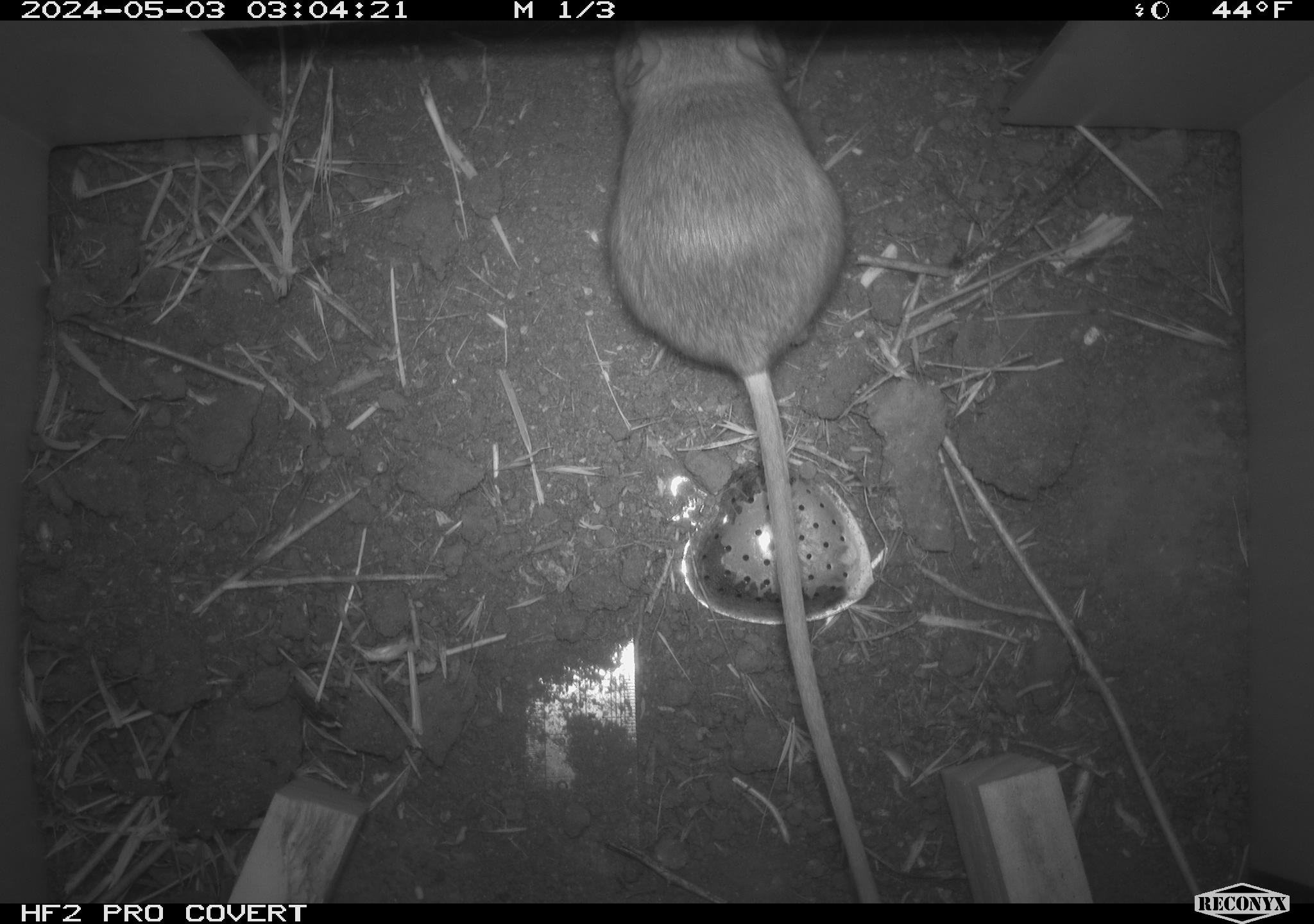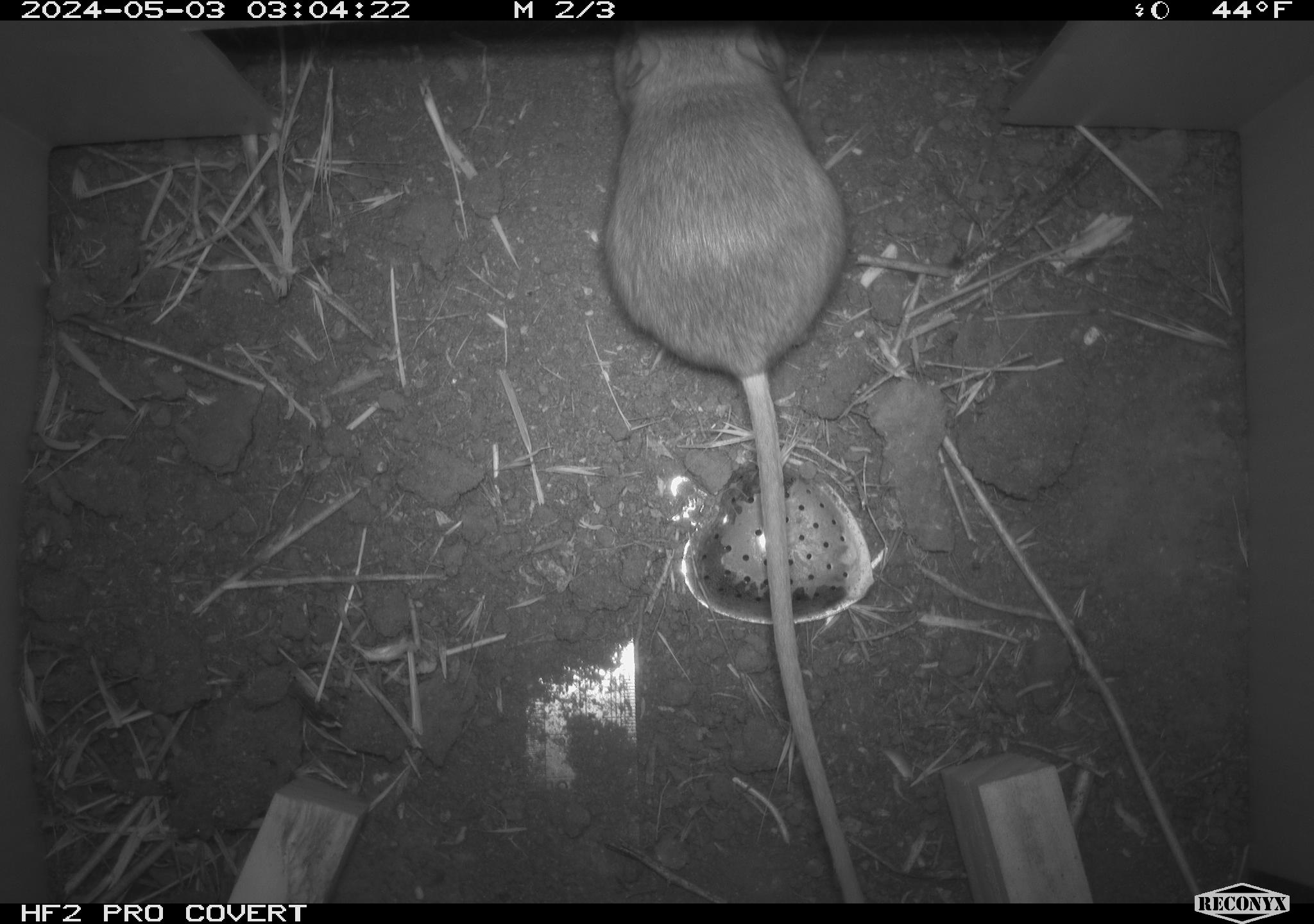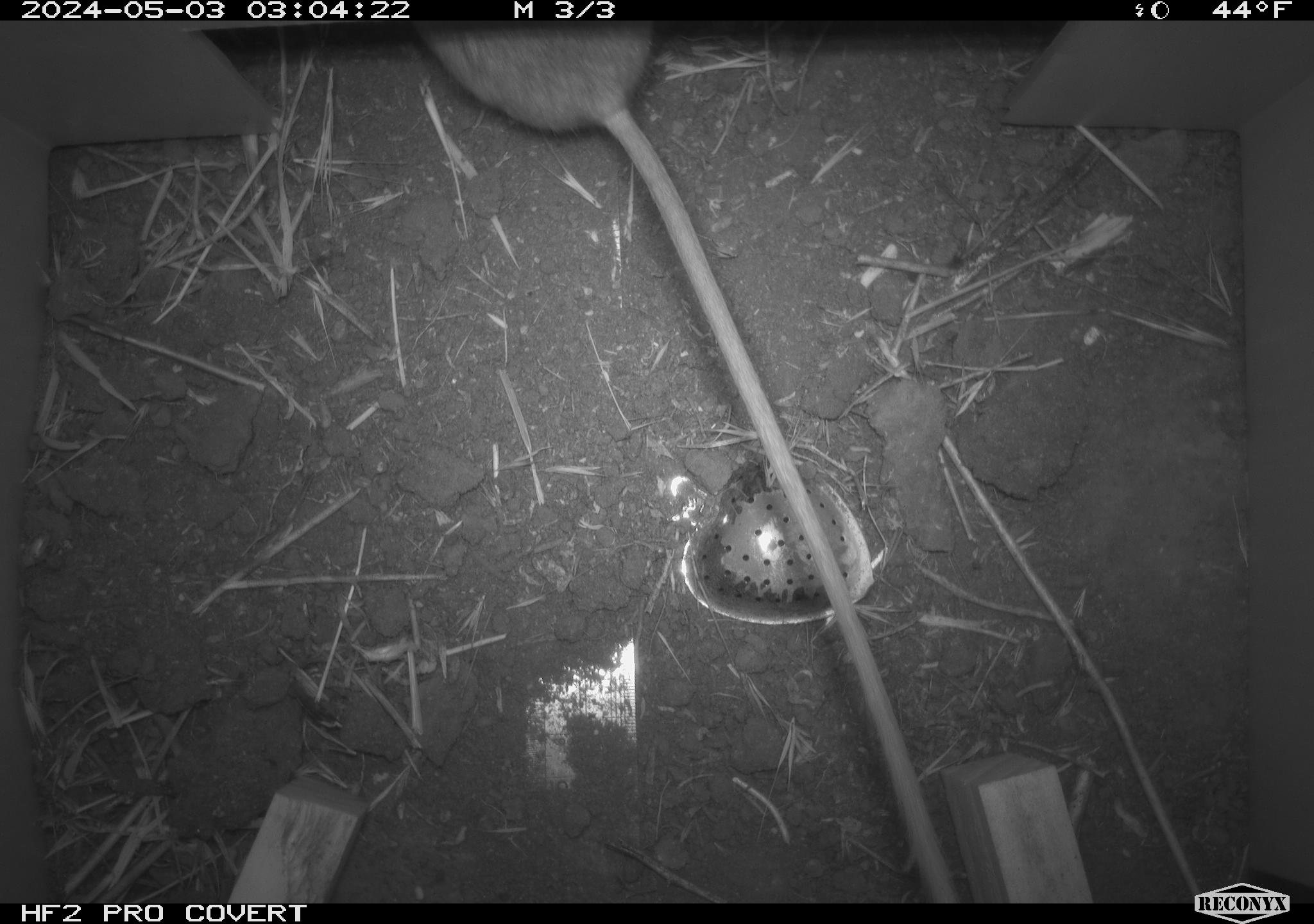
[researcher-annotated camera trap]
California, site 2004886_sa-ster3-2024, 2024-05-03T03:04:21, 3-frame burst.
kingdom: Animalia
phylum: Chordata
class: Mammalia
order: Rodentia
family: Heteromyidae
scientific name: Heteromyidae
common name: kangaroo rats and pocket mice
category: heteromyidae family